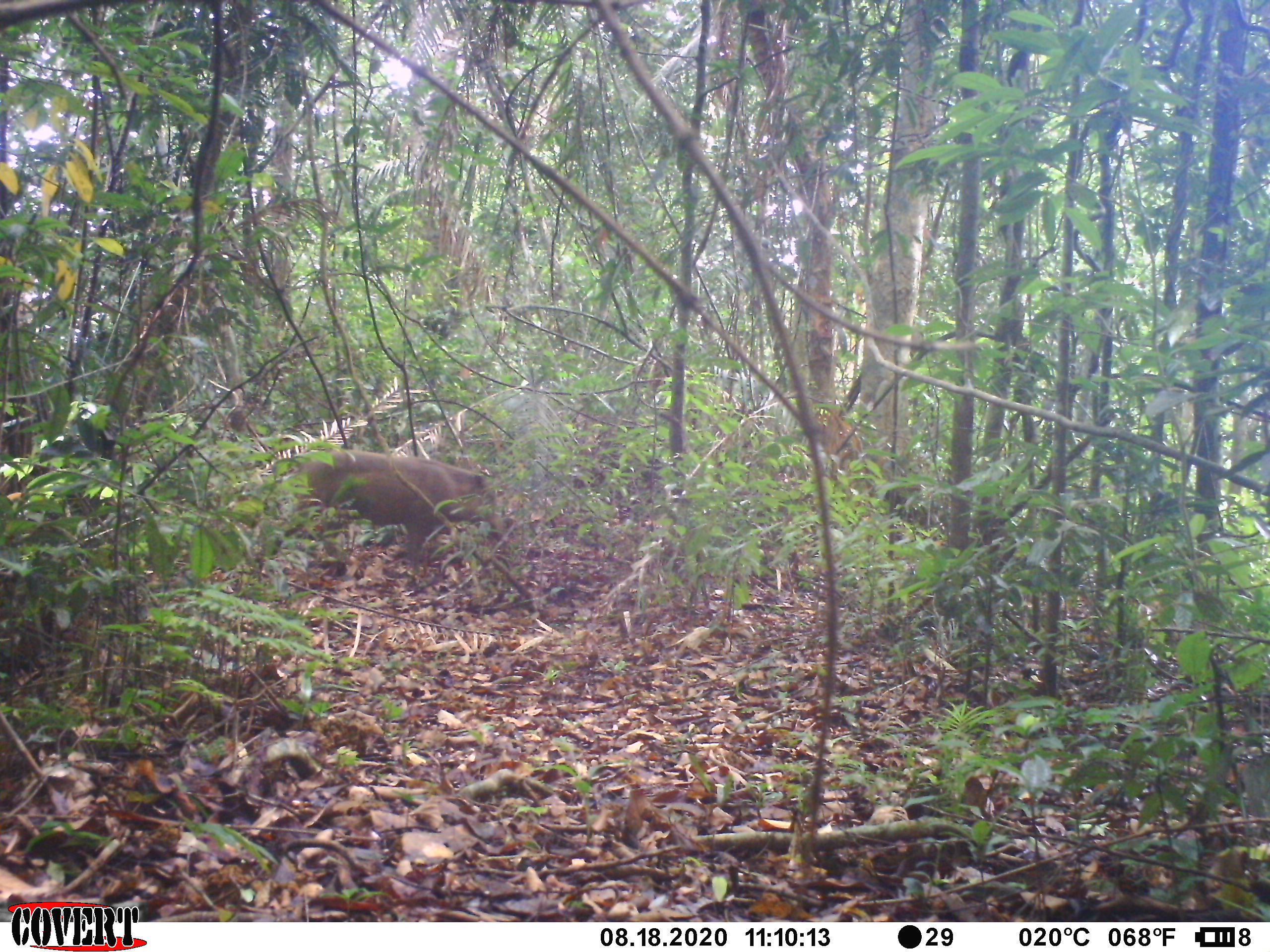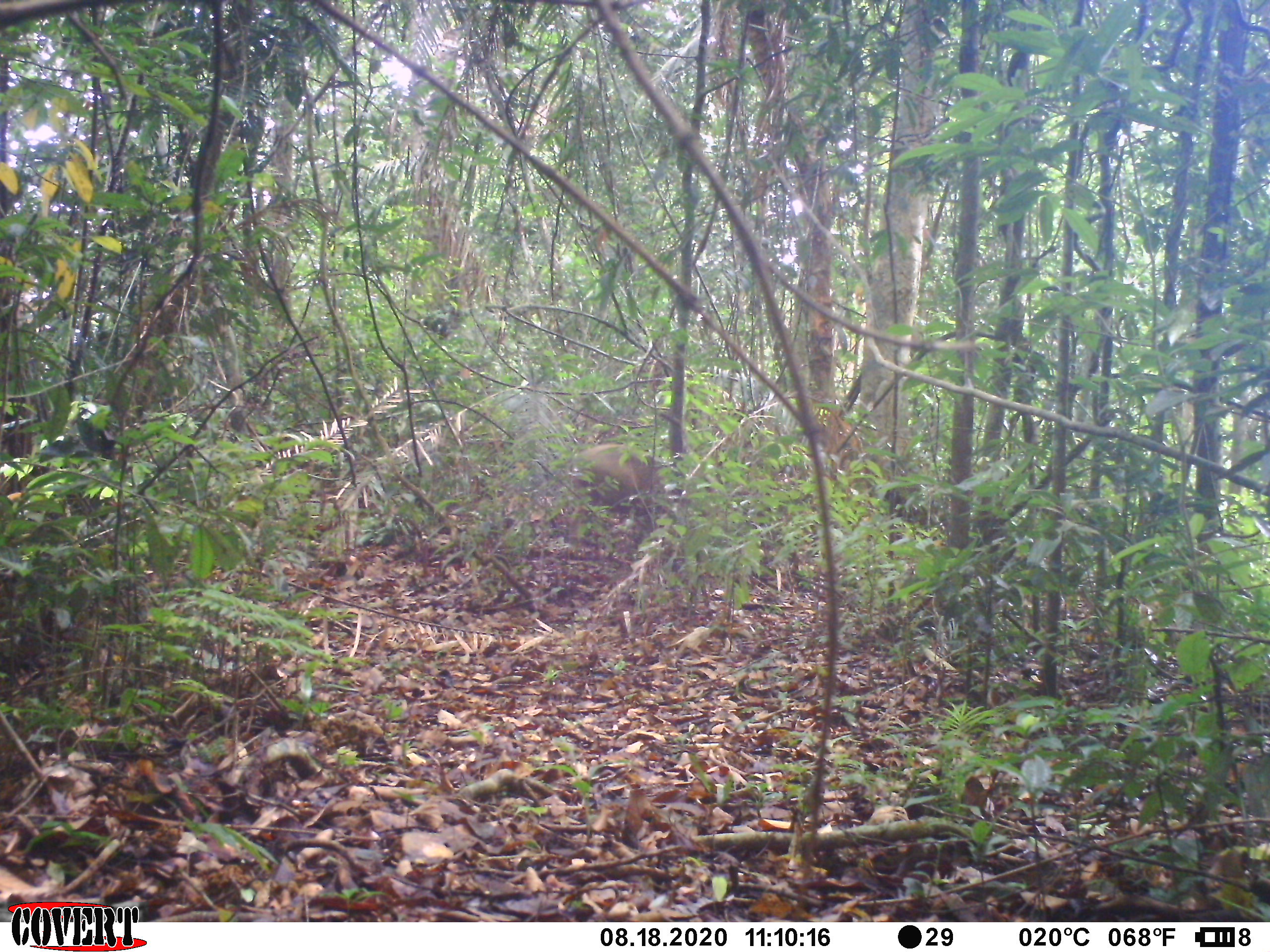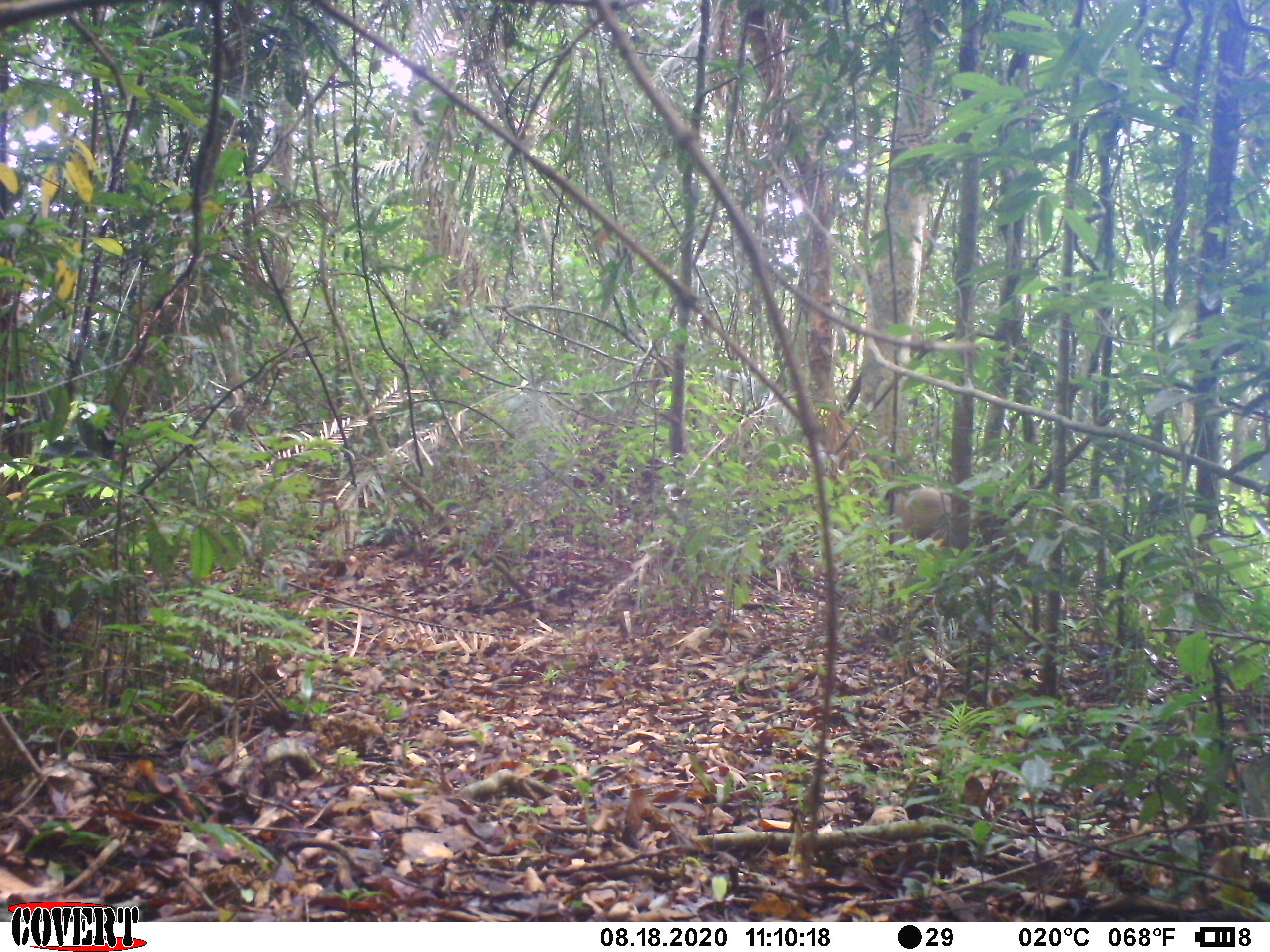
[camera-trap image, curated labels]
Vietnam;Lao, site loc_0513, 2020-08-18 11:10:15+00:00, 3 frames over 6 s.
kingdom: Animalia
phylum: Chordata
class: Mammalia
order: Artiodactyla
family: Suidae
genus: Sus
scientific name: Sus scrofa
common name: eurasian wild pig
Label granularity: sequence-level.